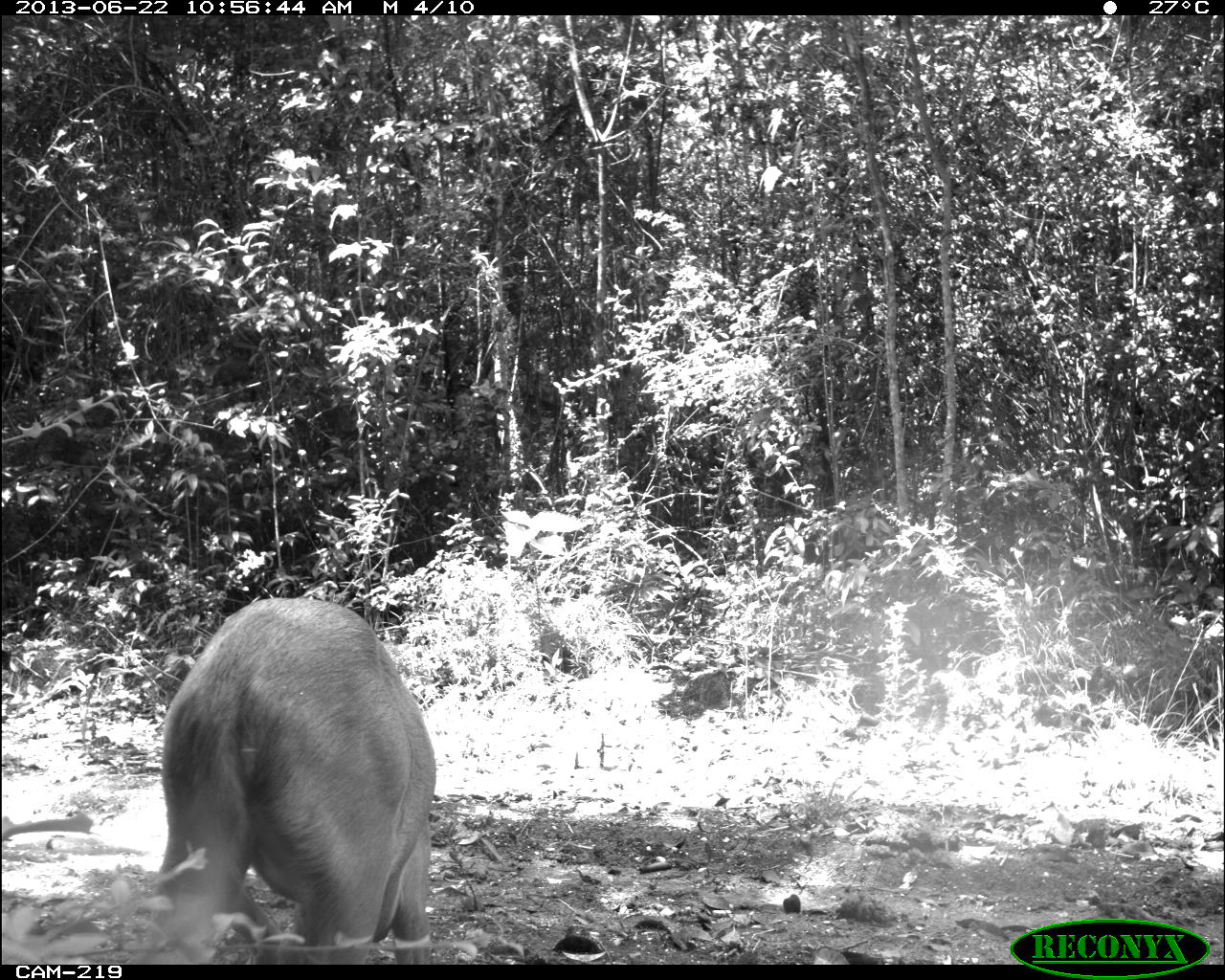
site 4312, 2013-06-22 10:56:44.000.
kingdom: Animalia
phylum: Chordata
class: Mammalia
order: Artiodactyla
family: Cervidae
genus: Mazama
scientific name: Mazama temama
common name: central american red brocket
Mazama temama (central american red brocket), count 1, sex female.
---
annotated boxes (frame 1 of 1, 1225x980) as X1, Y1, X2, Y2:
mazama temama: 154, 592, 436, 965